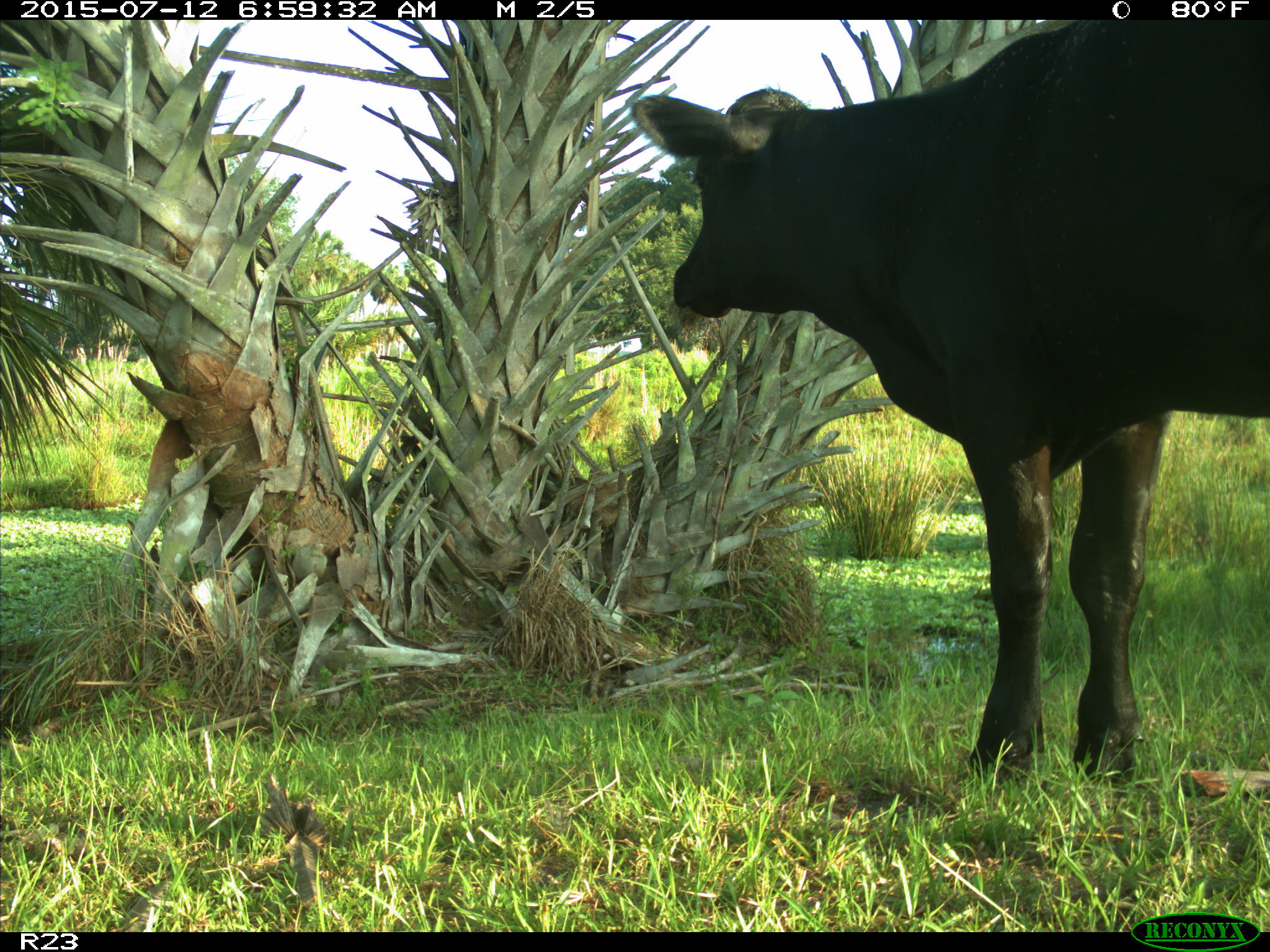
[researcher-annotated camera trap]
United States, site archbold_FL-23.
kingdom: Animalia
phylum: Chordata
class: Mammalia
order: Artiodactyla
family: Bovidae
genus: Bos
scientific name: Bos taurus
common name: domestic cow